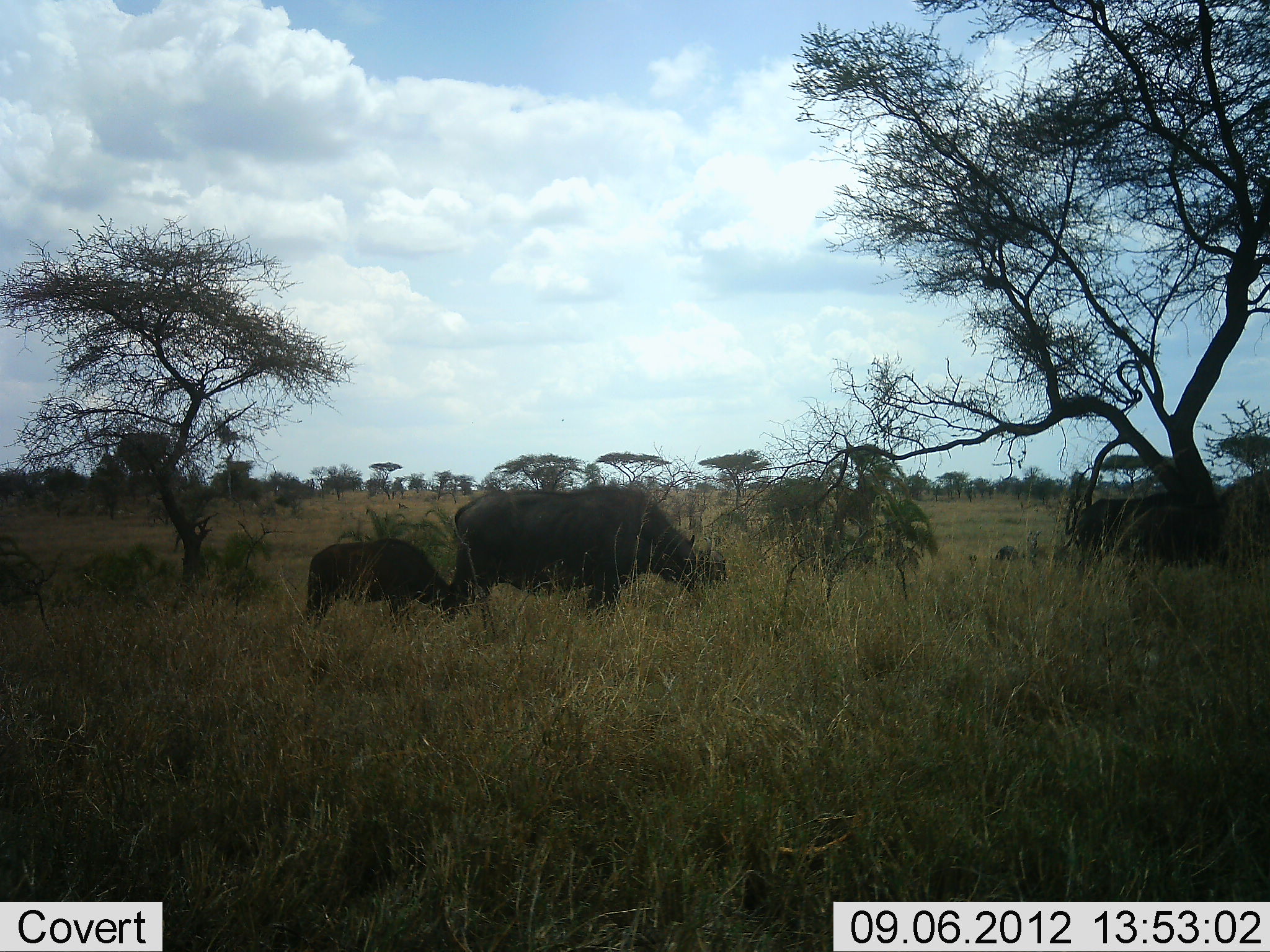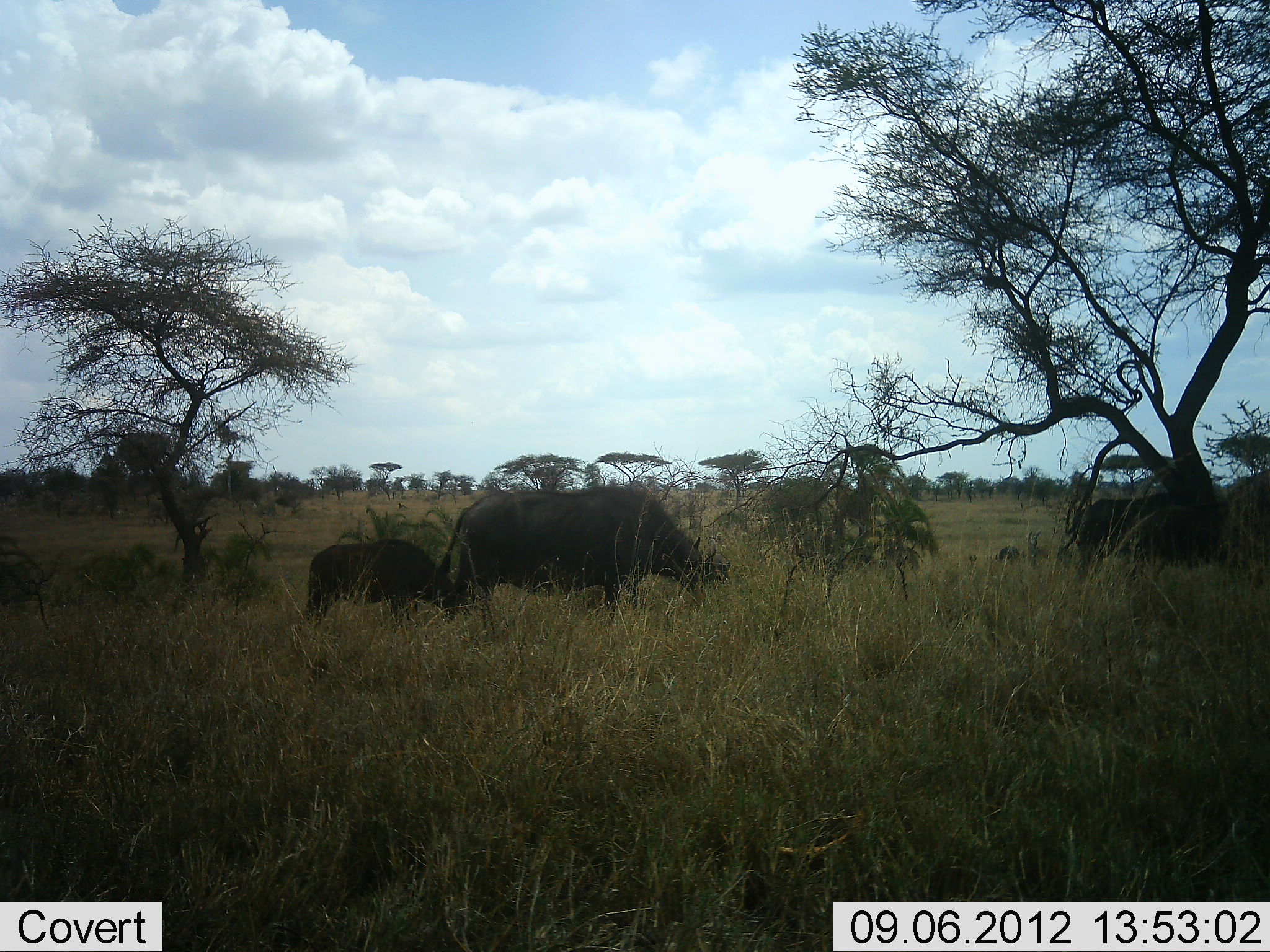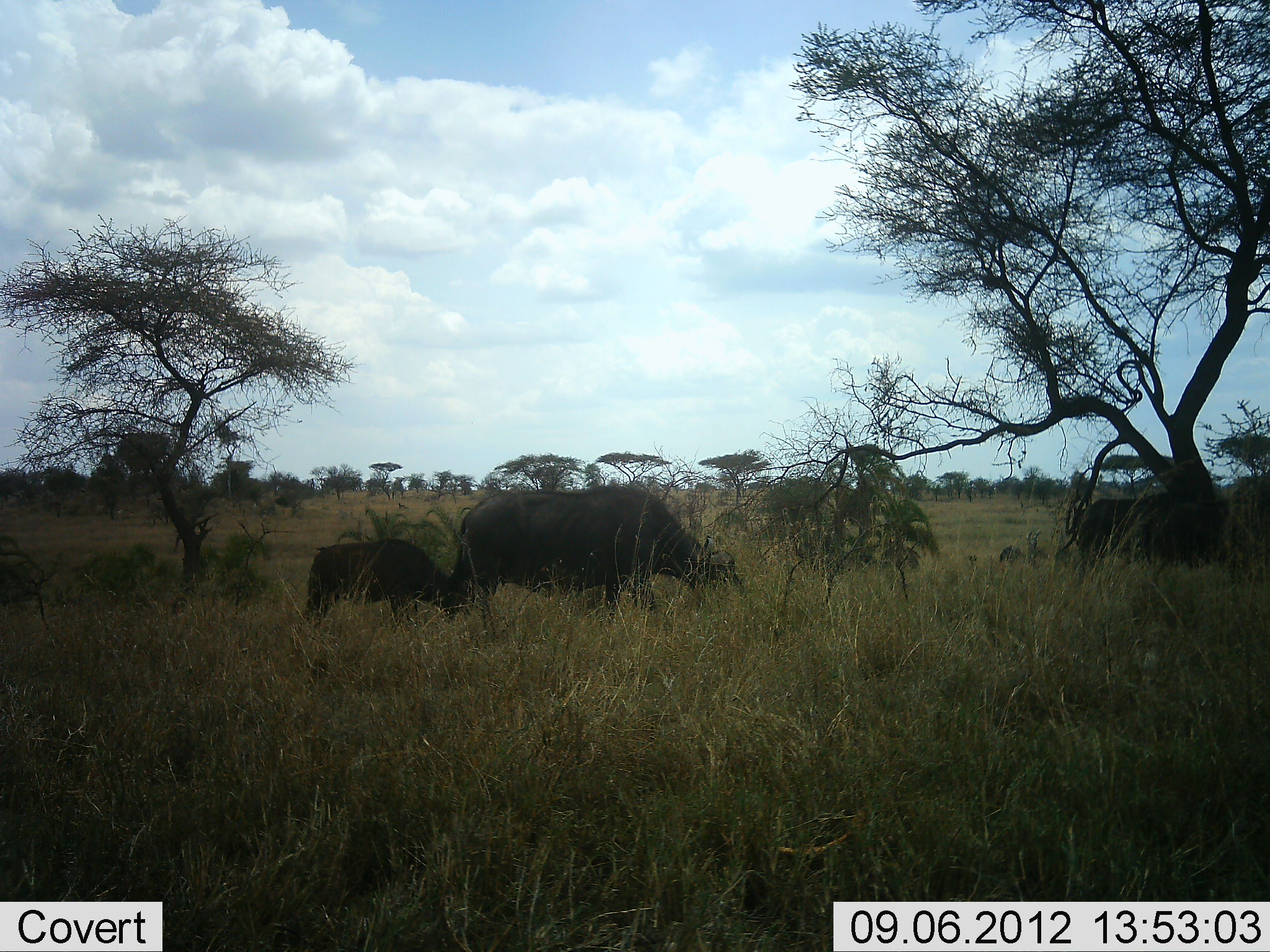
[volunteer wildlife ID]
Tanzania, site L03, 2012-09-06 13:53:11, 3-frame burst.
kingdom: Animalia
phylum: Chordata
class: Mammalia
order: Artiodactyla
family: Bovidae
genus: Syncerus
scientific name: Syncerus caffer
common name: cape buffalo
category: buffalo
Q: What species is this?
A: Buffalo (cape buffalo) (Syncerus caffer).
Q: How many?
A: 4.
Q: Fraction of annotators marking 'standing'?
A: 30%.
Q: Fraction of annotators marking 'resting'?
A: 0%.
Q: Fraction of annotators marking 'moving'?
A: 0%.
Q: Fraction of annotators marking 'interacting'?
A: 0%.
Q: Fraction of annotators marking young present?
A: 60%.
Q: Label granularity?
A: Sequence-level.